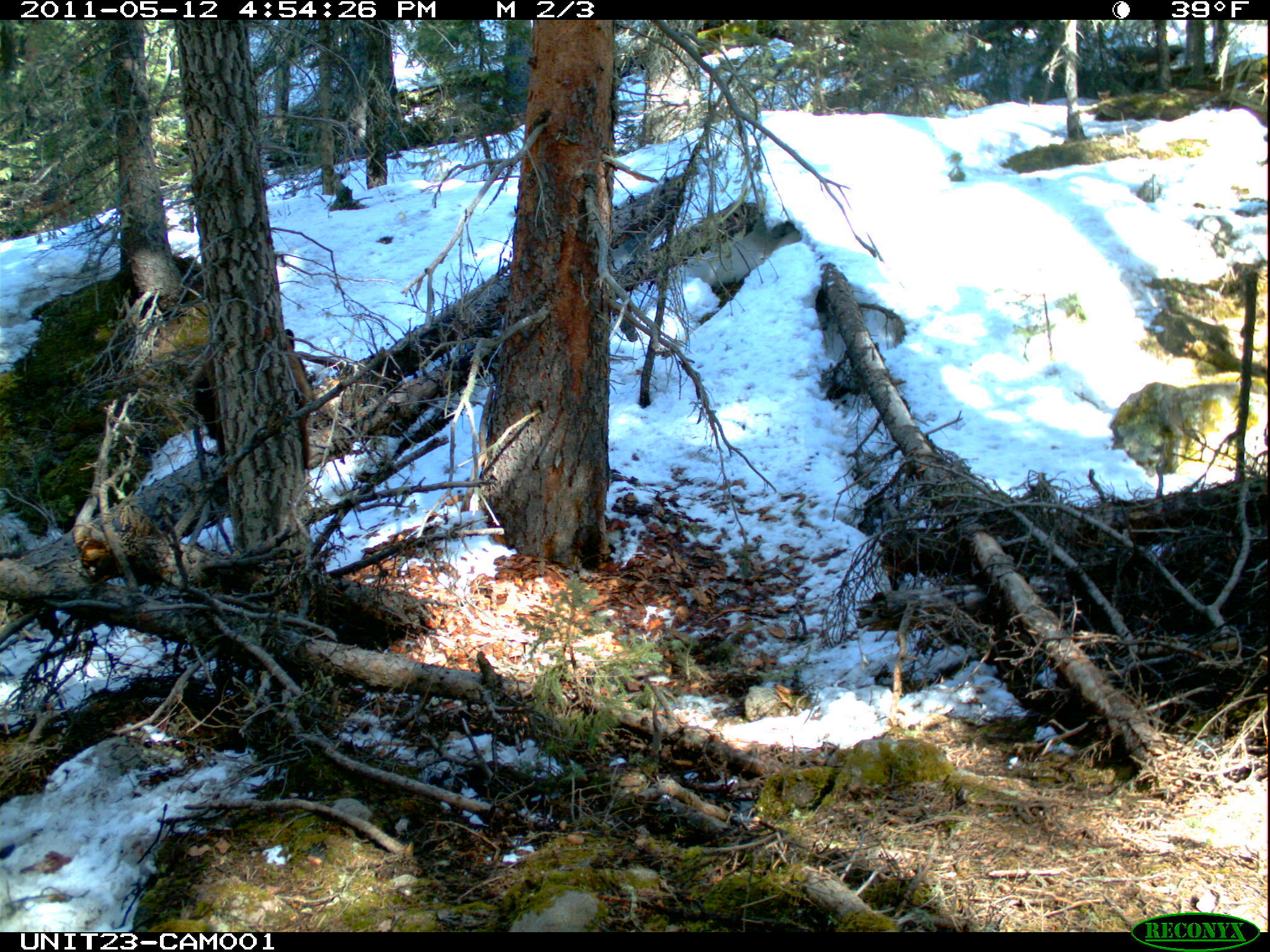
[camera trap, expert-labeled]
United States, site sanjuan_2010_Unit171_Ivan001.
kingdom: Animalia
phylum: Chordata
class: Mammalia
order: Carnivora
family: Ursidae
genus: Ursus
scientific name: Ursus americanus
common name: american black bear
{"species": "Ursus americanus (american black bear)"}